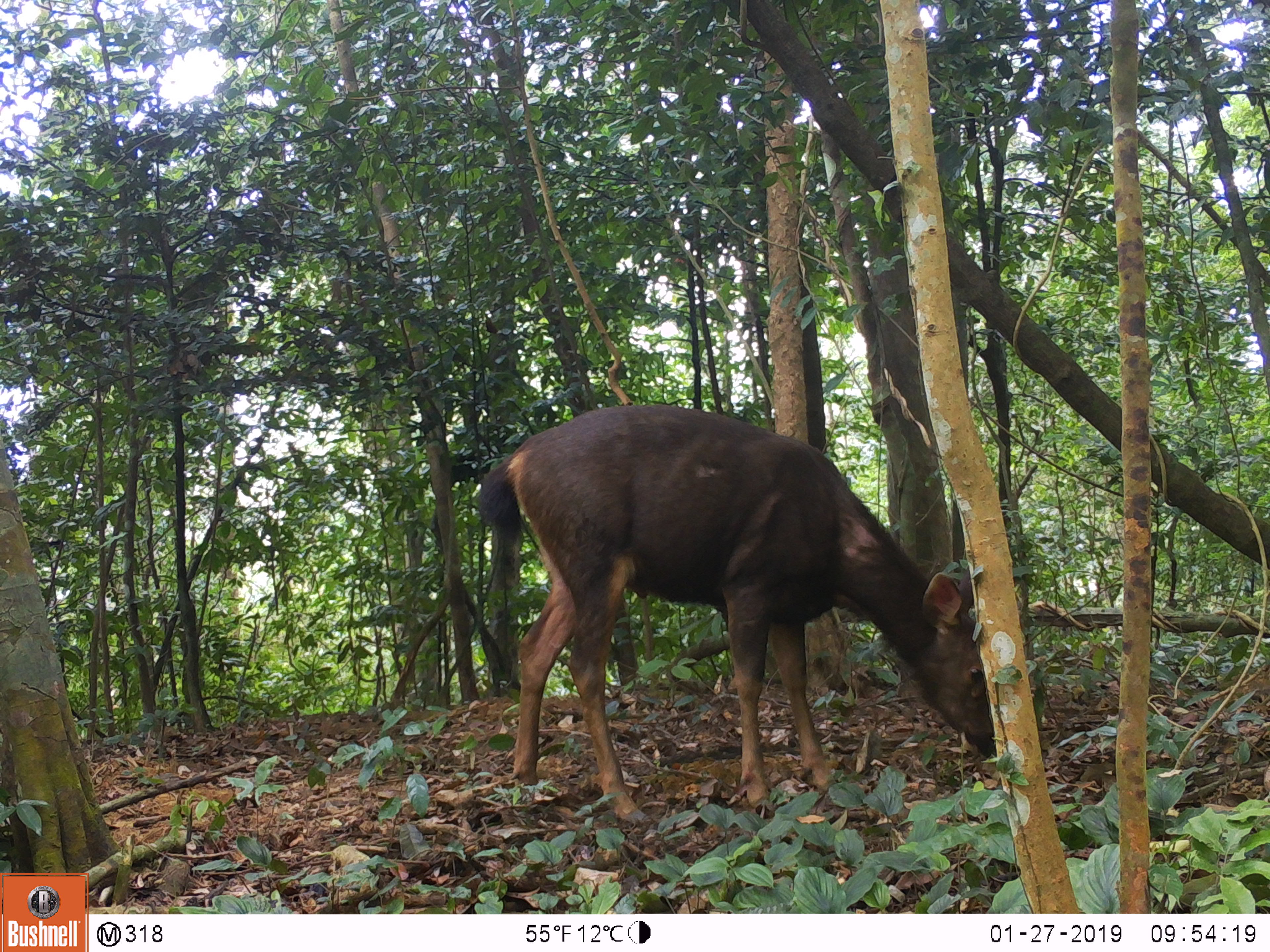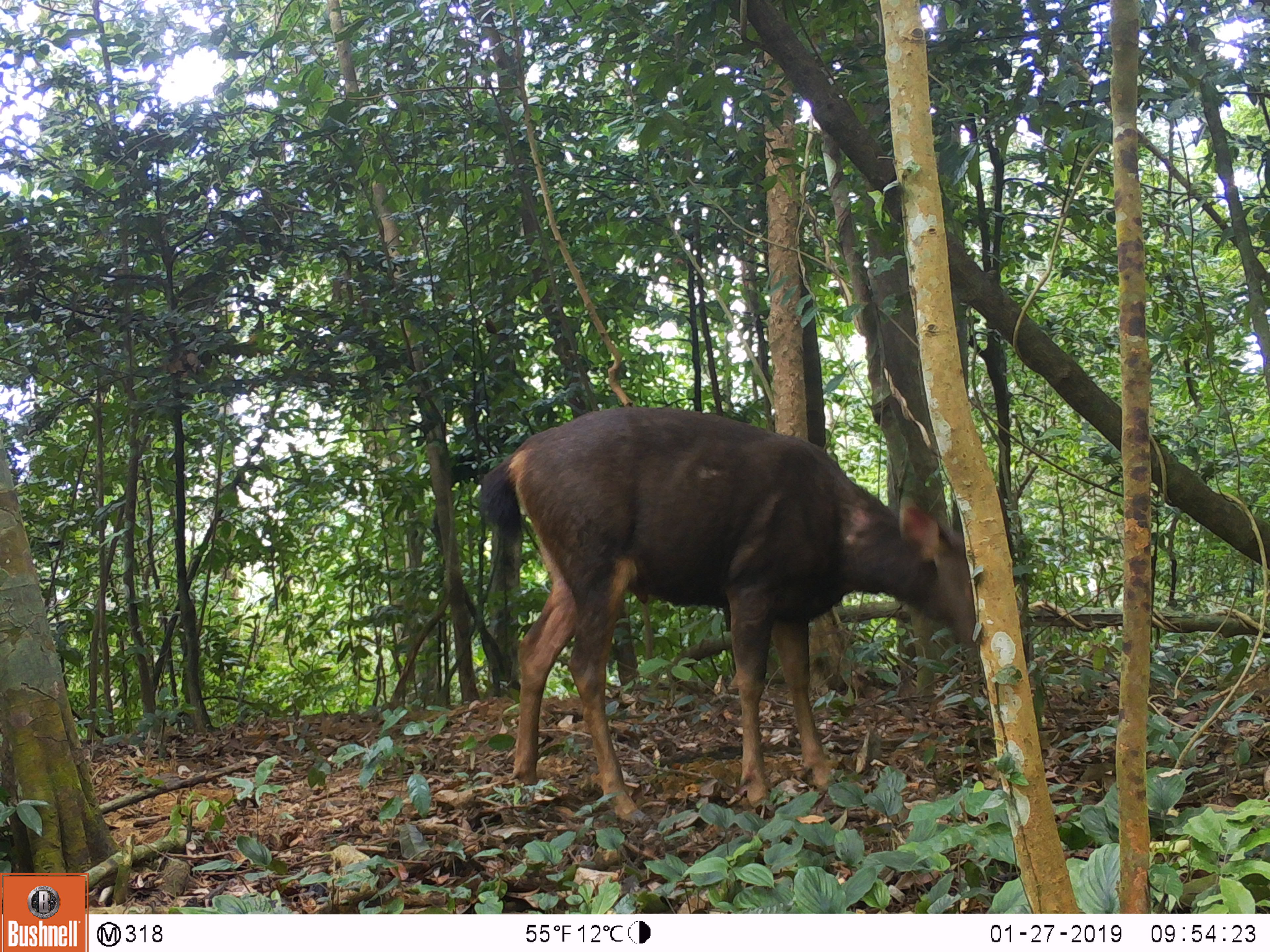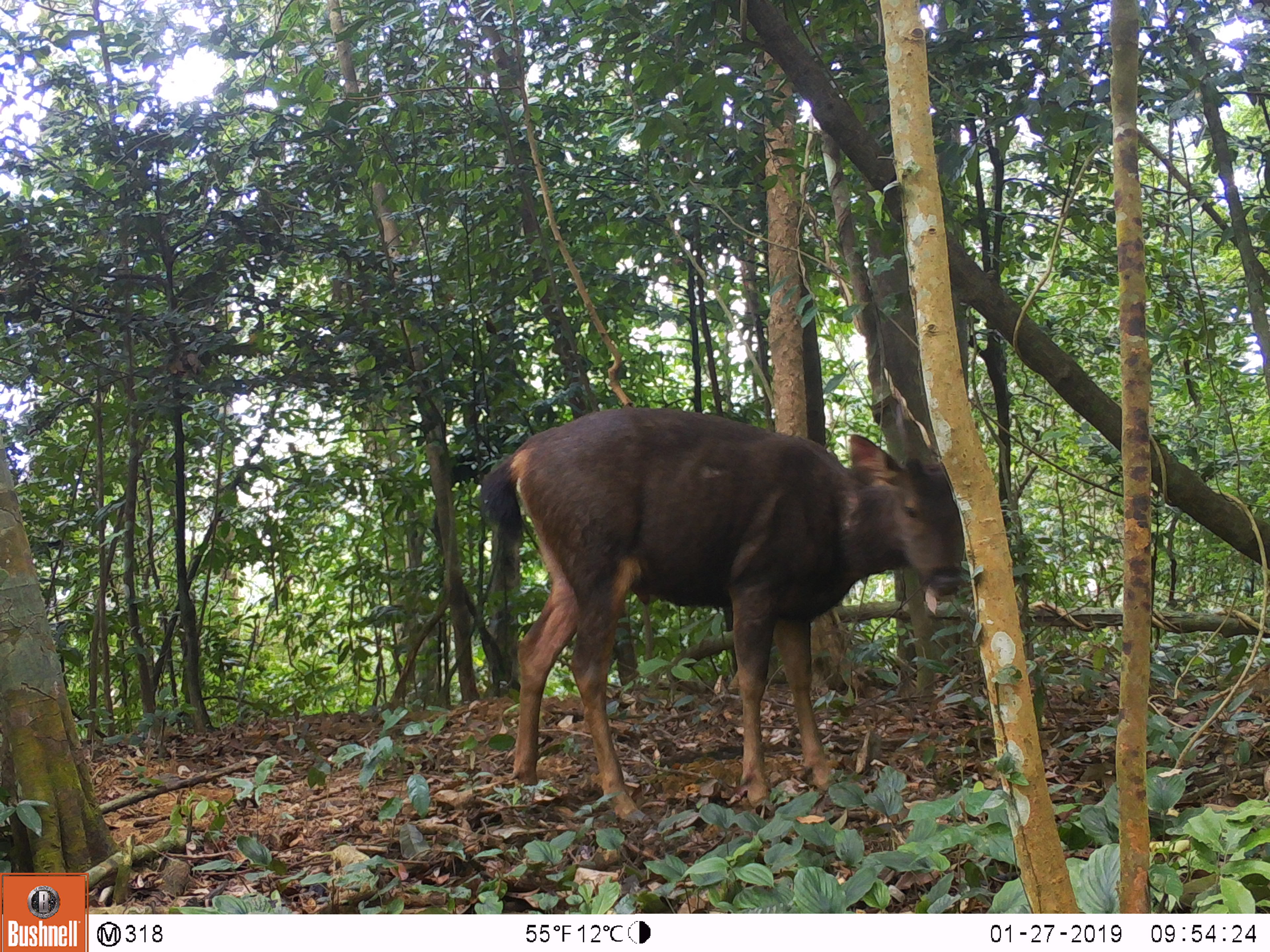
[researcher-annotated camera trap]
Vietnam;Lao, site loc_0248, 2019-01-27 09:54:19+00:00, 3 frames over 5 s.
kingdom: Animalia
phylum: Chordata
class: Mammalia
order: Artiodactyla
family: Cervidae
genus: Rusa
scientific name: Rusa unicolor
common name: sambar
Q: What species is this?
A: Sambar (Rusa unicolor).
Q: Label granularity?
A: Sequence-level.